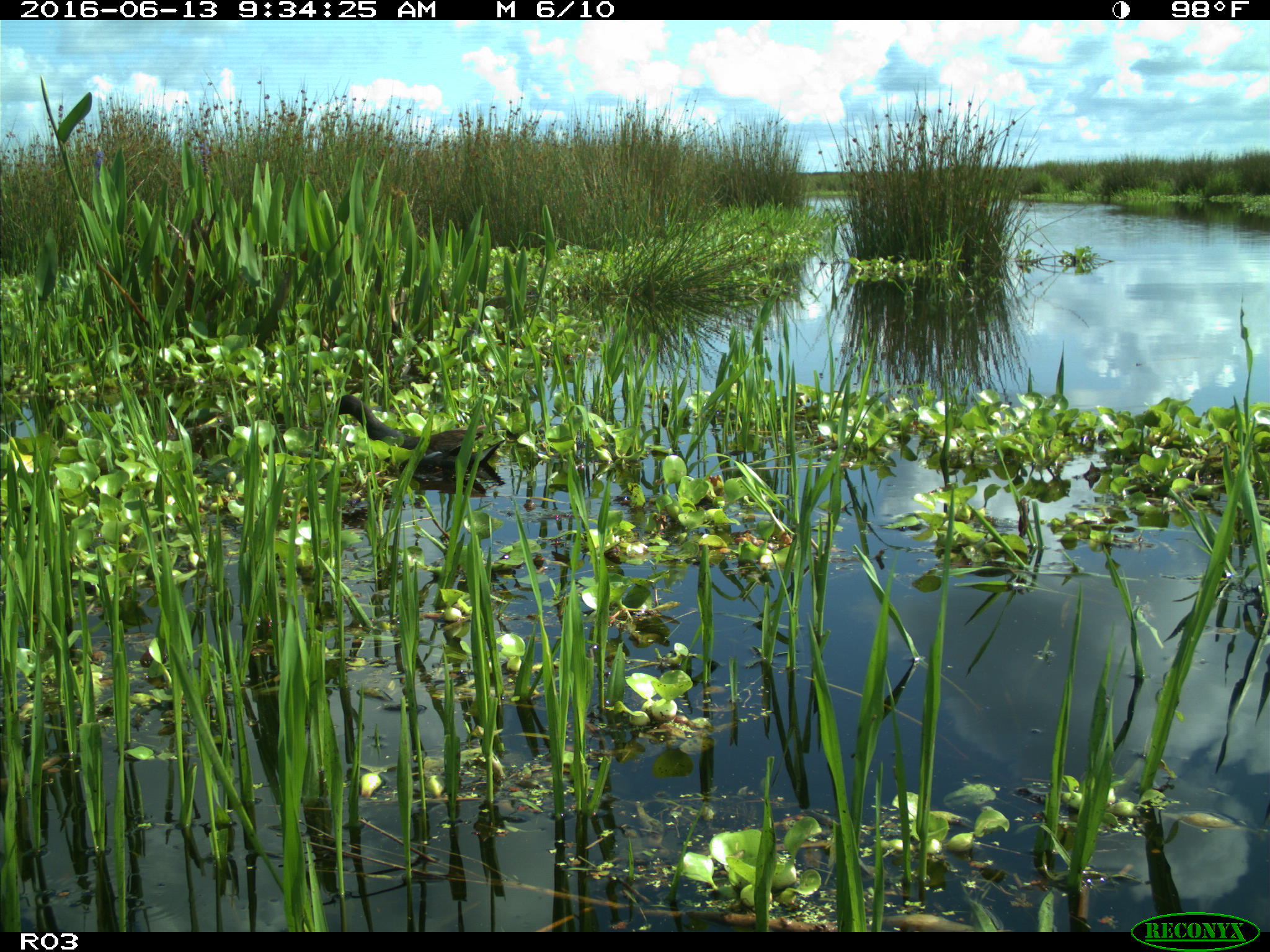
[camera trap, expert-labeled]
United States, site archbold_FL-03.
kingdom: Animalia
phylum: Chordata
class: Aves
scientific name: Aves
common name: birds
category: unidentified bird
Unidentified bird (birds) (Aves).